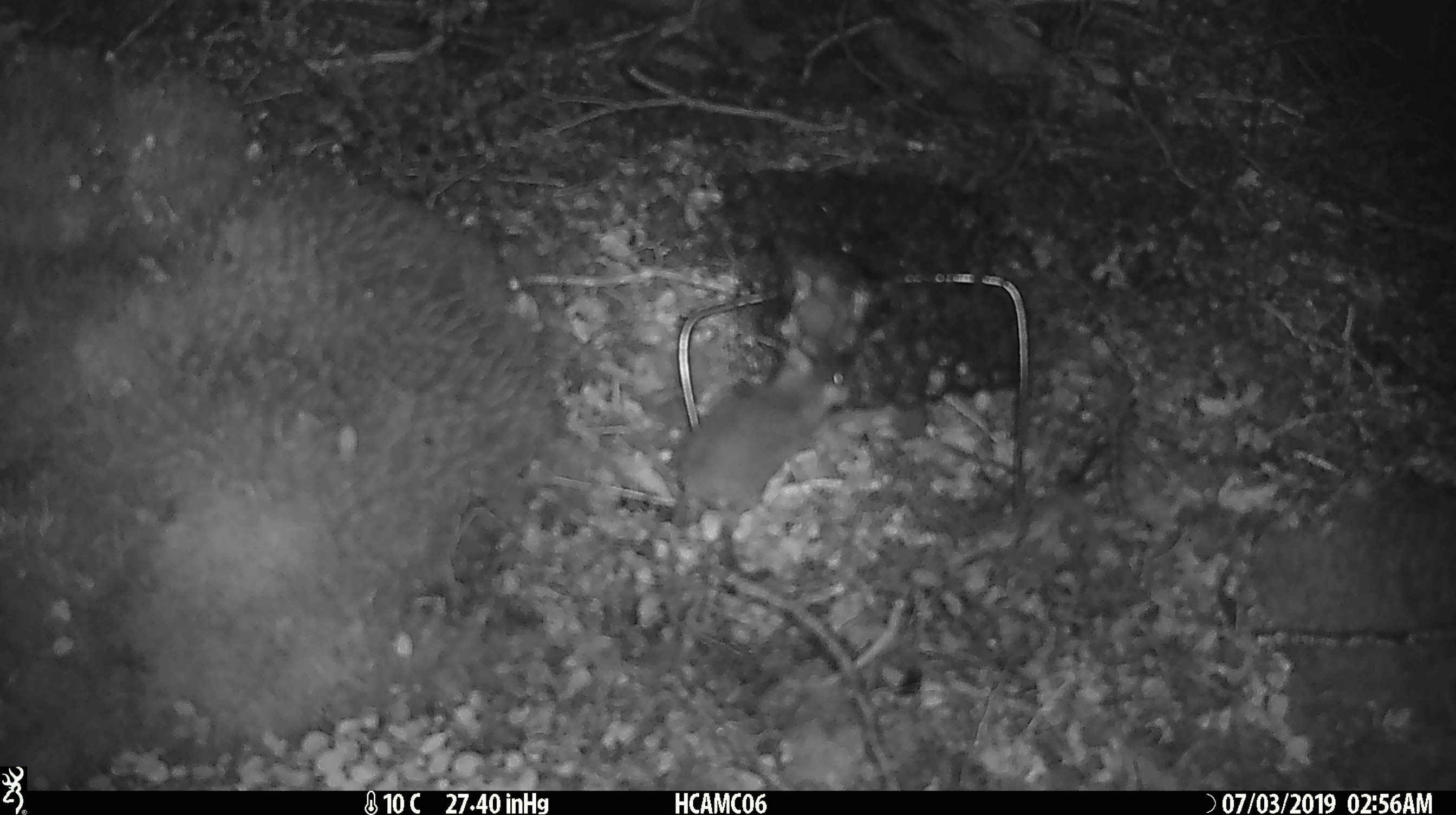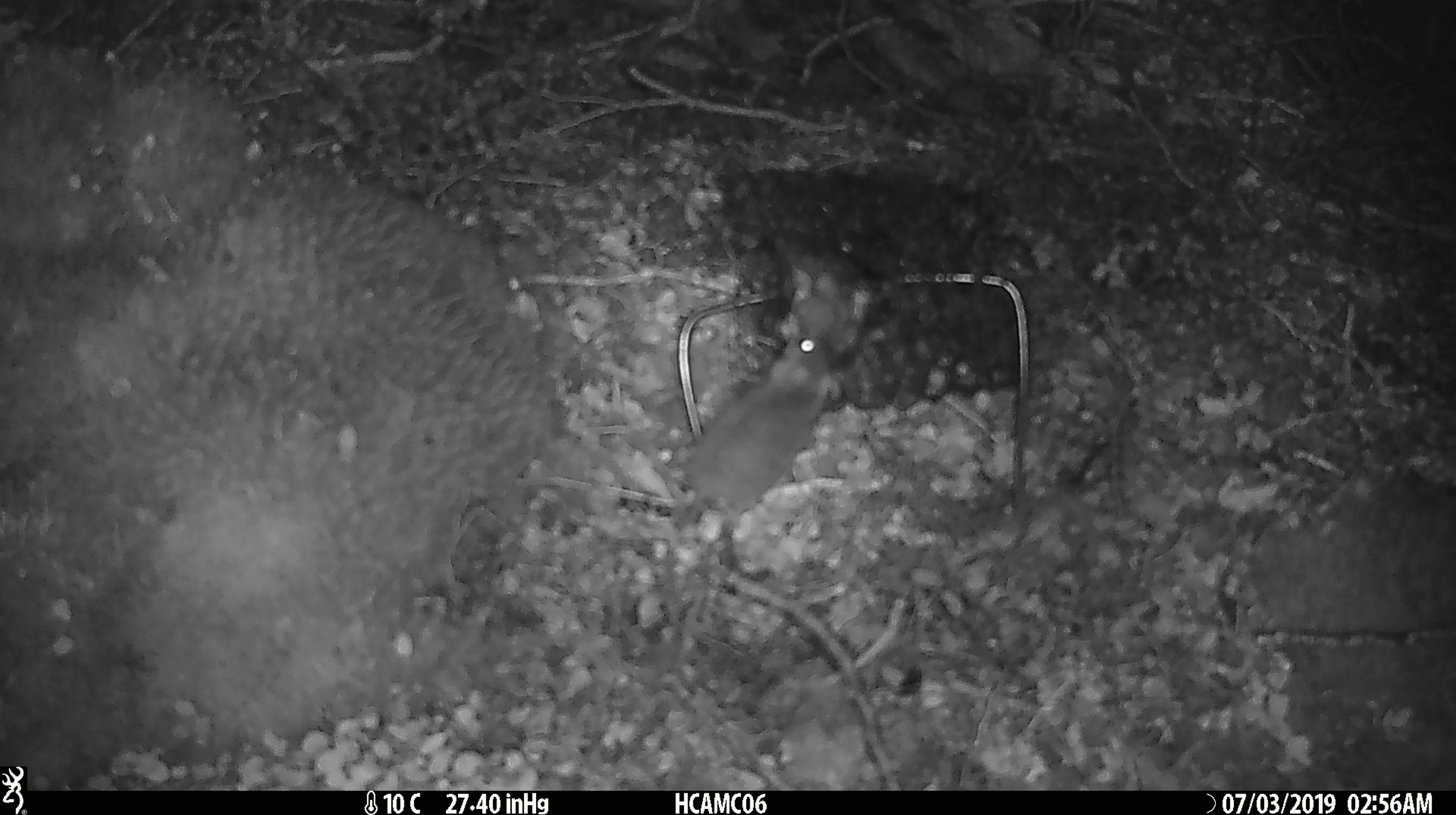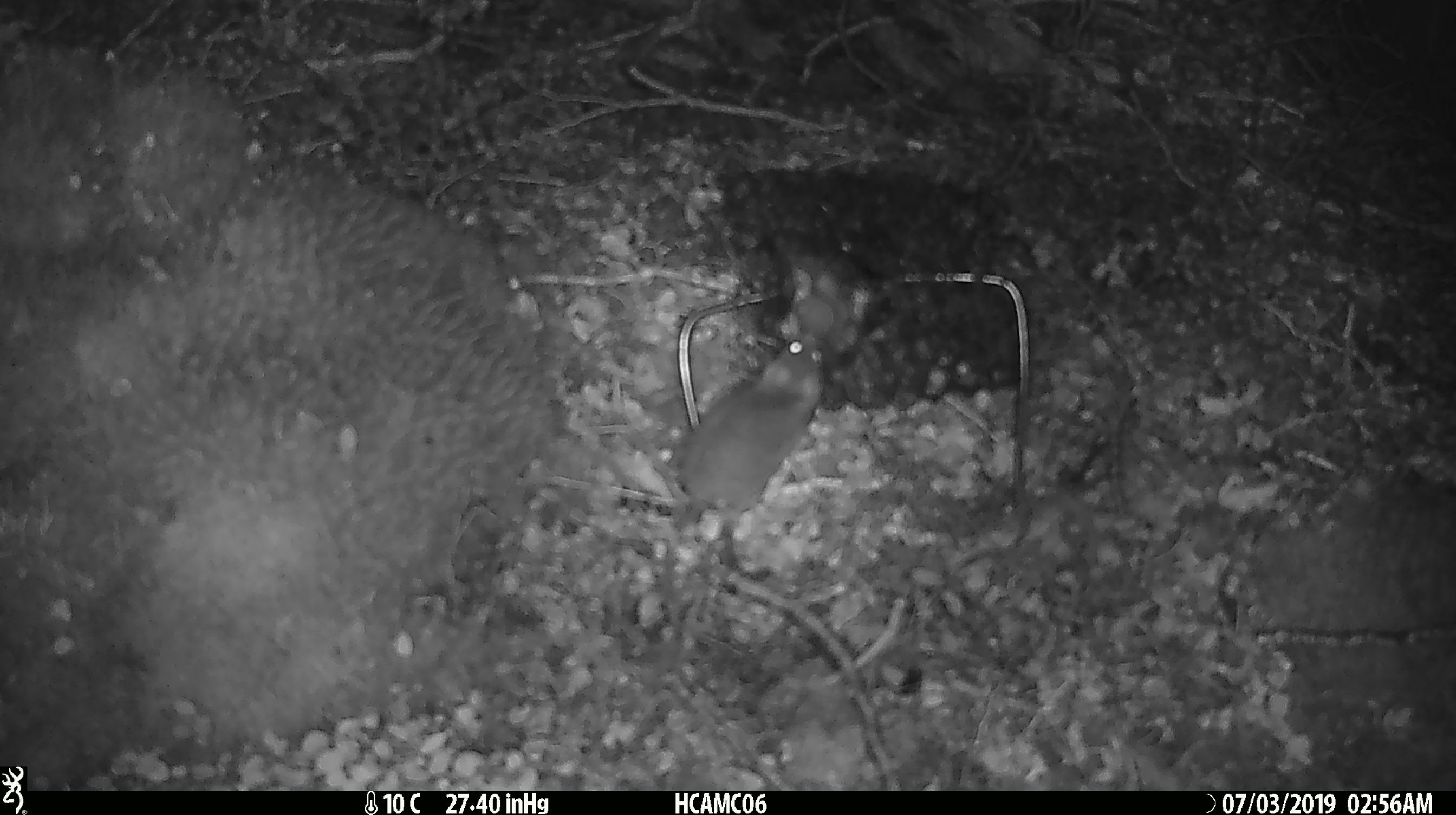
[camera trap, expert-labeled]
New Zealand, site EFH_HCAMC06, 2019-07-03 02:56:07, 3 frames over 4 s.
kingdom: Animalia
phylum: Chordata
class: Mammalia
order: Rodentia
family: Muridae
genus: Mus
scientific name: Mus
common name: mouse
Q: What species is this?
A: Mouse (Mus).